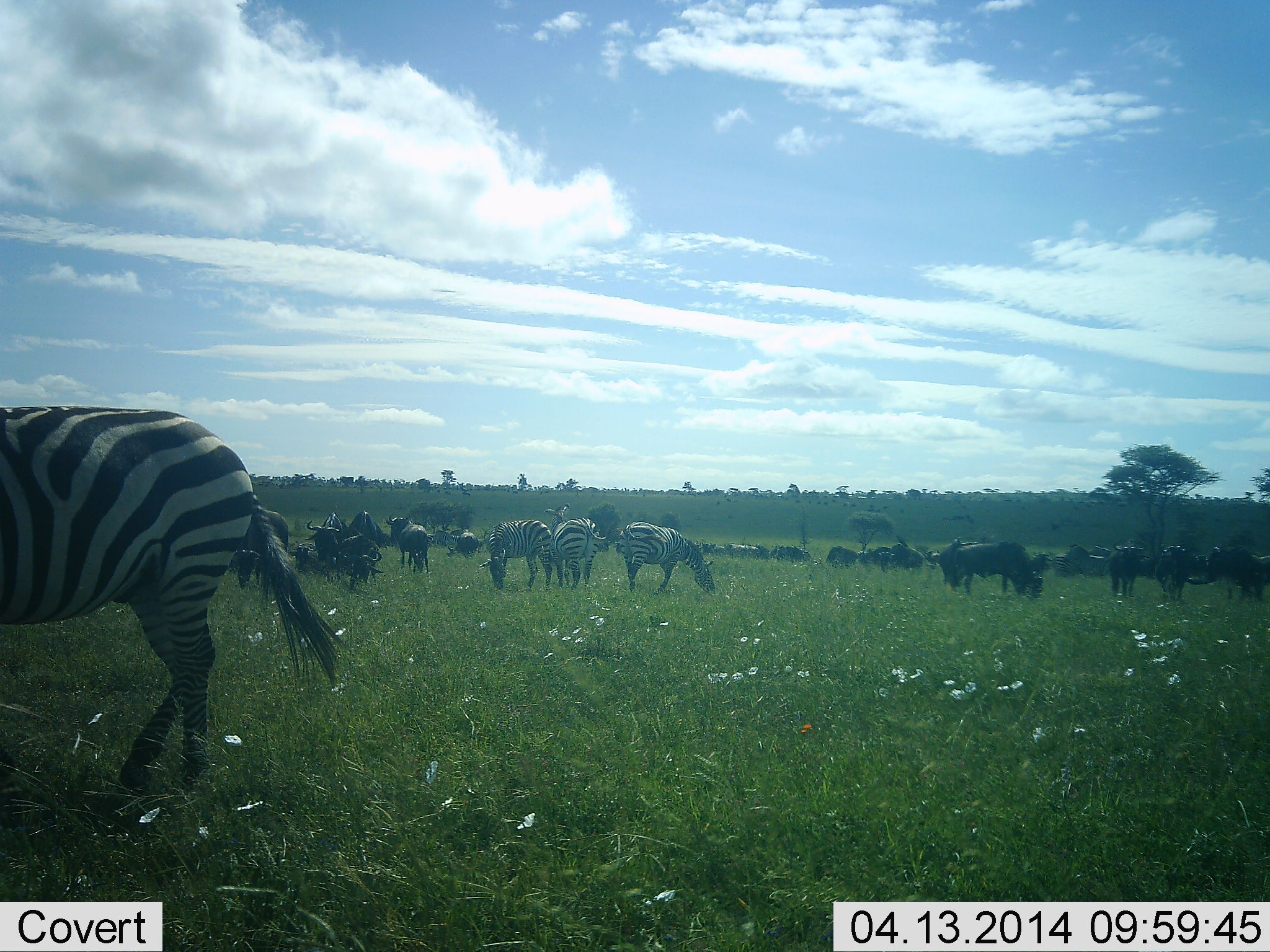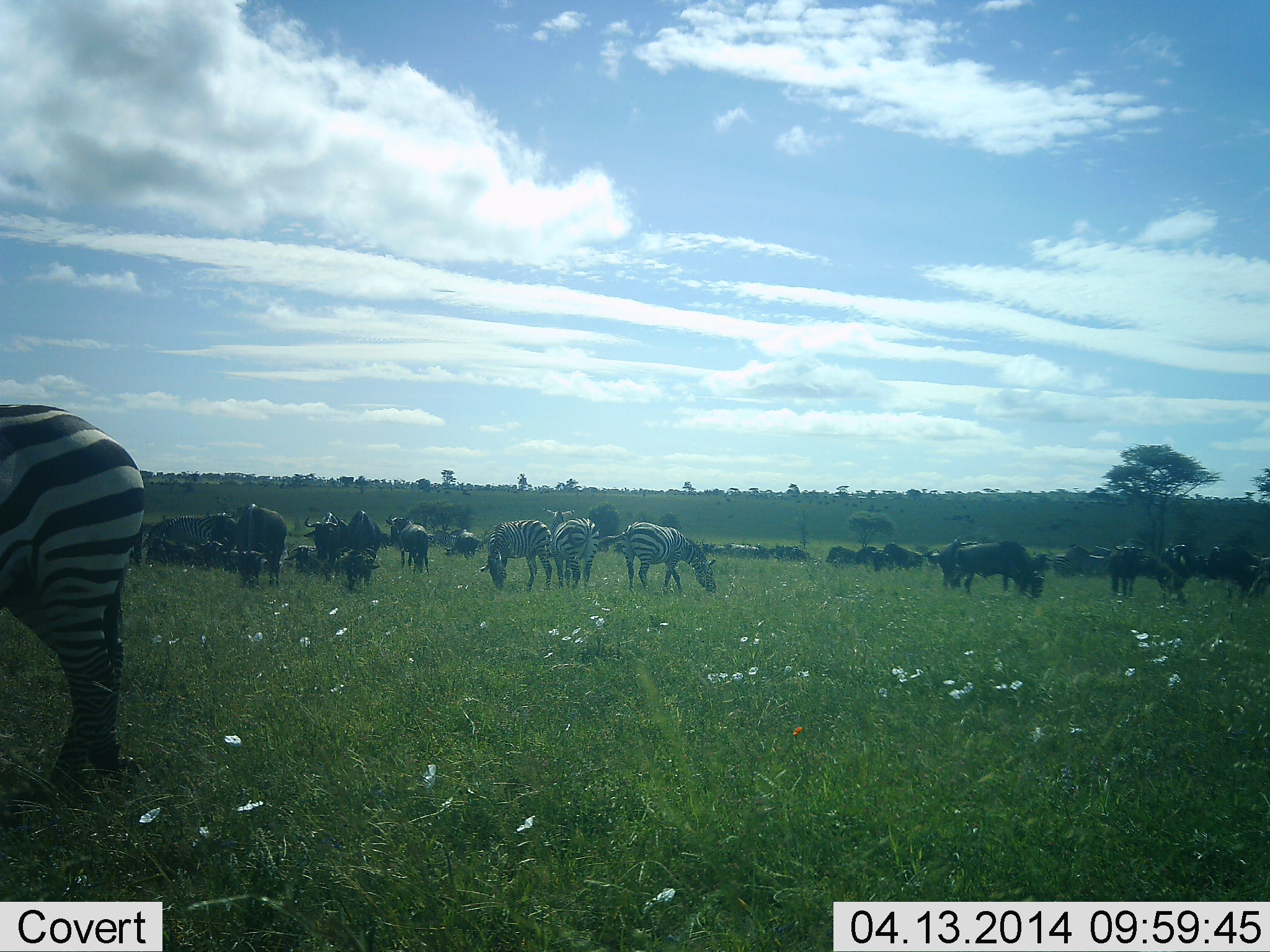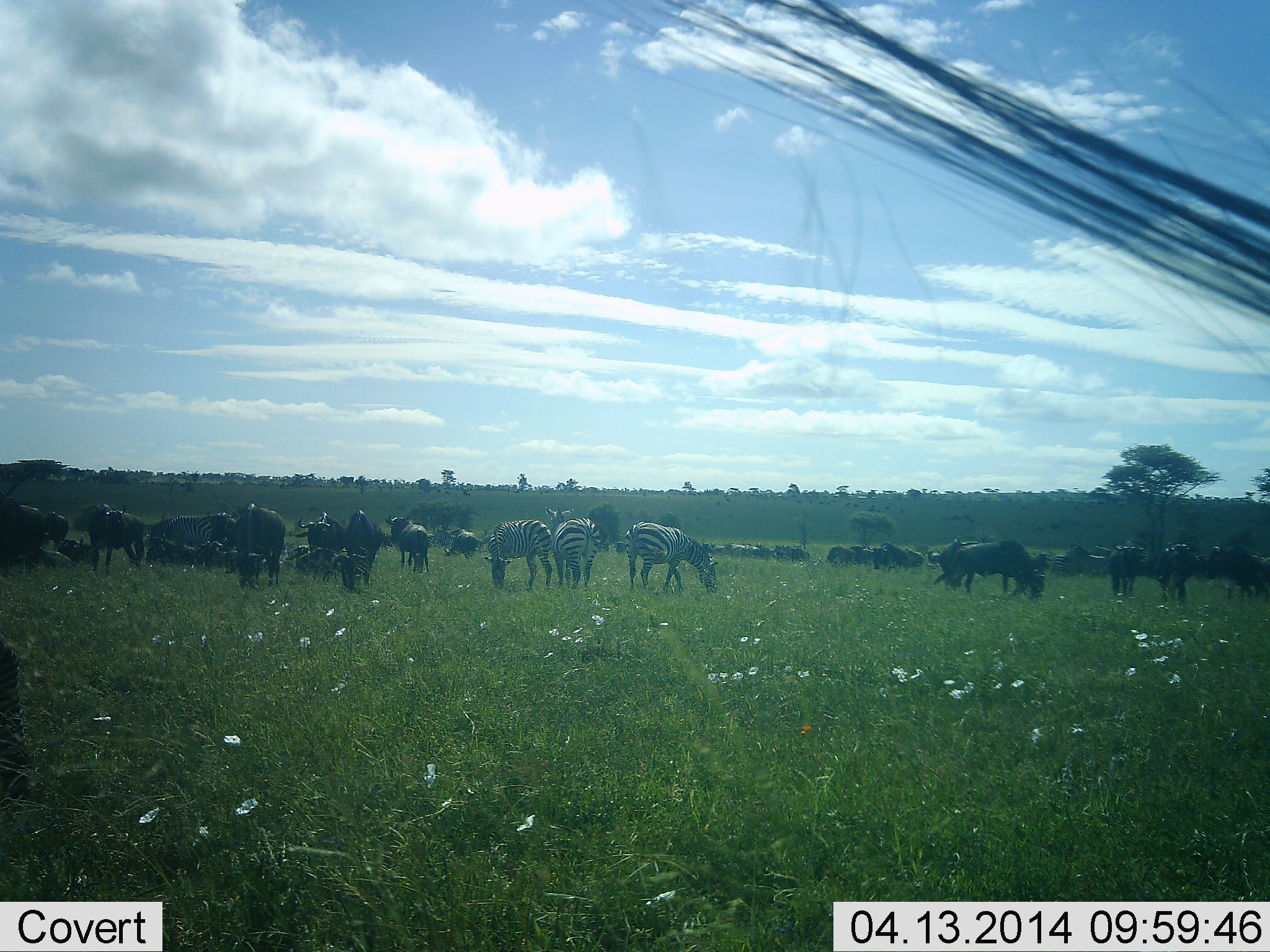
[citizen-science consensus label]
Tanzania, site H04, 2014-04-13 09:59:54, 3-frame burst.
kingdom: Animalia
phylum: Chordata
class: Mammalia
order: Artiodactyla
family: Bovidae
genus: Connochaetes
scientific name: Connochaetes taurinus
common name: blue wildebeest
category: wildebeest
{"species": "wildebeest (blue wildebeest) (Connochaetes taurinus)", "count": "11-50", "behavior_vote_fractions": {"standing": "70%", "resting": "20%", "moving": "30%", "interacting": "10%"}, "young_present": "10%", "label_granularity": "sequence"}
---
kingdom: Animalia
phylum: Chordata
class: Mammalia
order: Perissodactyla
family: Equidae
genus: Equus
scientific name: Equus quagga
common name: plains zebra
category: zebra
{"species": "zebra (plains zebra) (Equus quagga)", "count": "4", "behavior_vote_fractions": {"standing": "42%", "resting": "0%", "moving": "25%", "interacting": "0%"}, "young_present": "0%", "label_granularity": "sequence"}